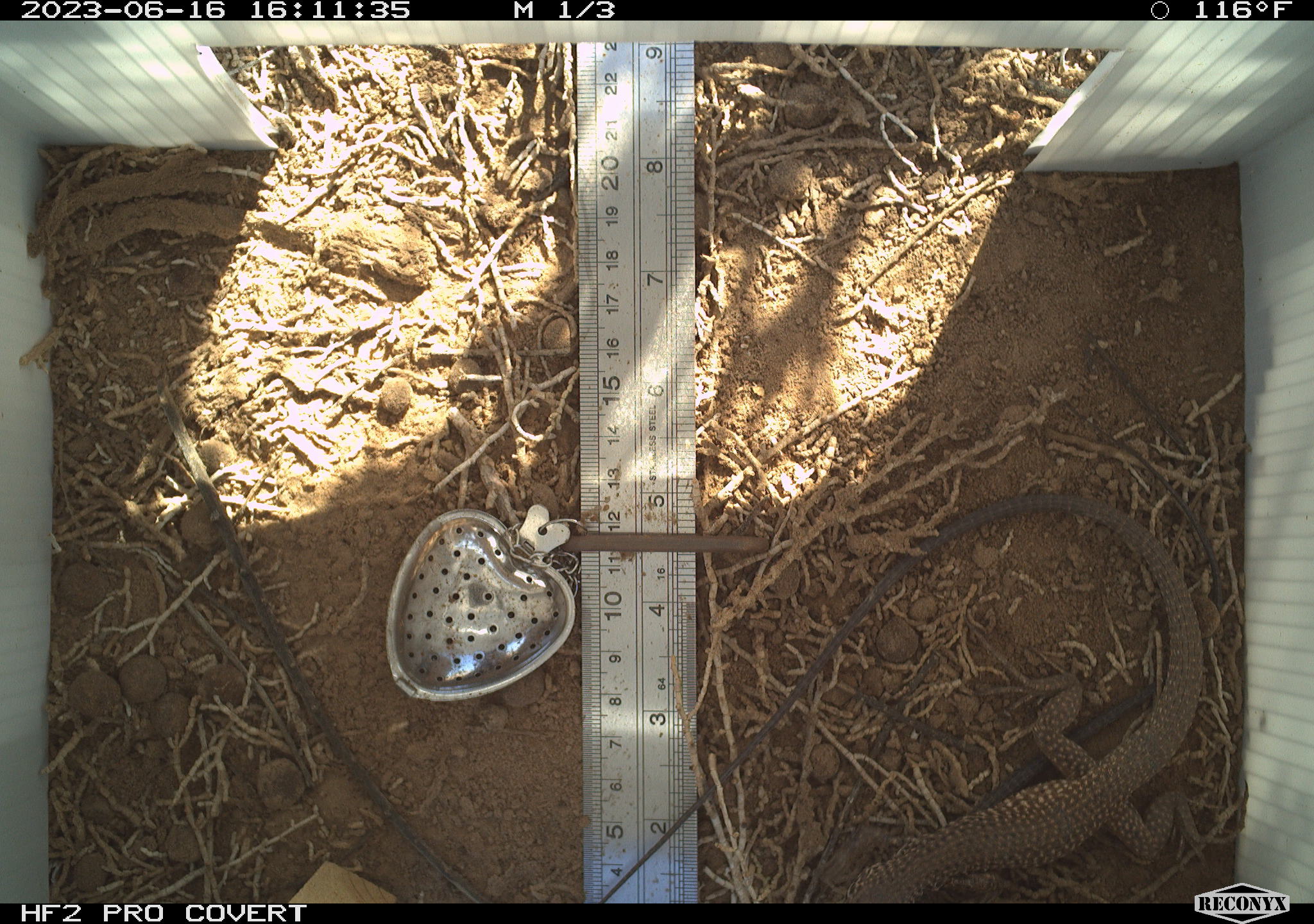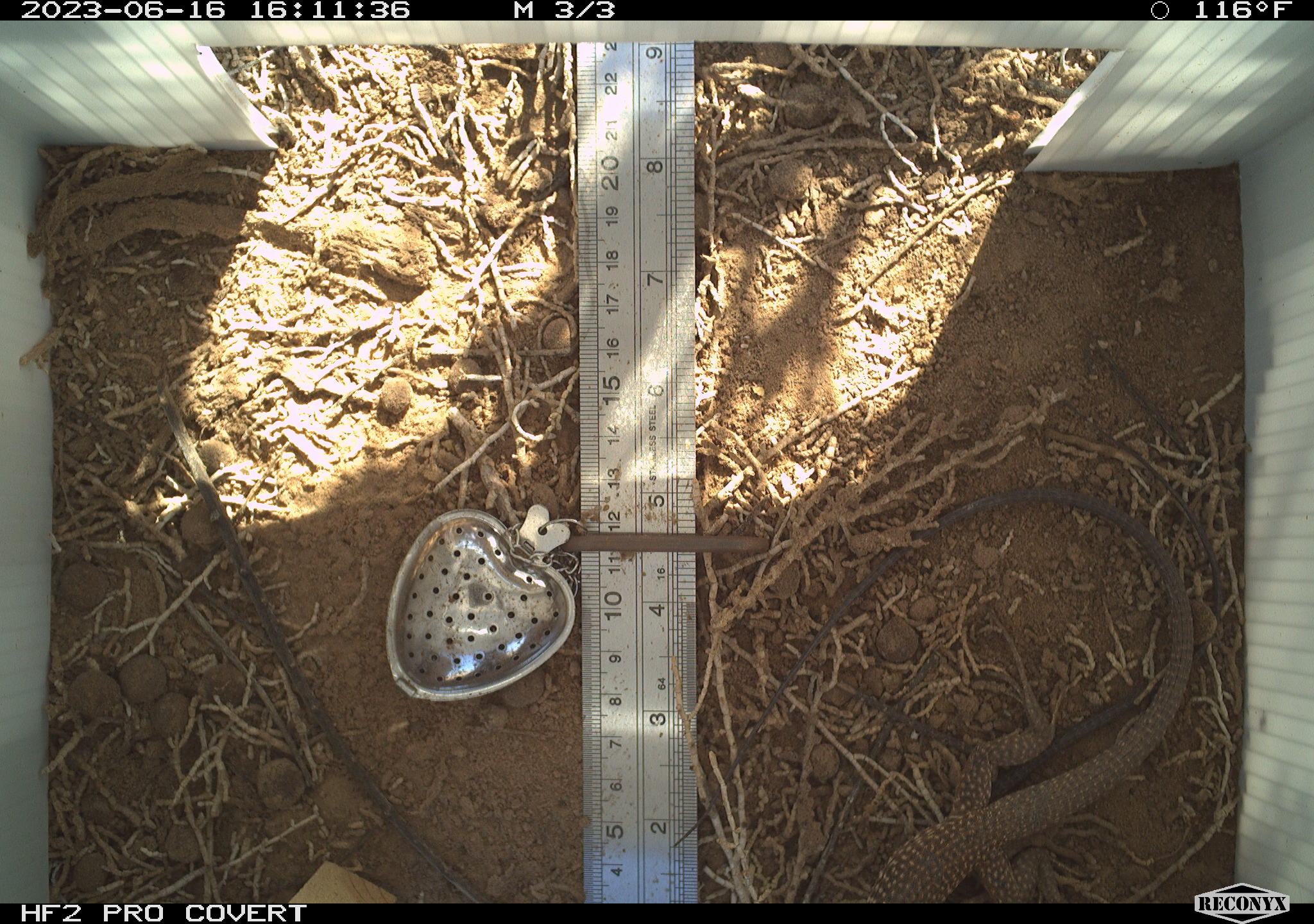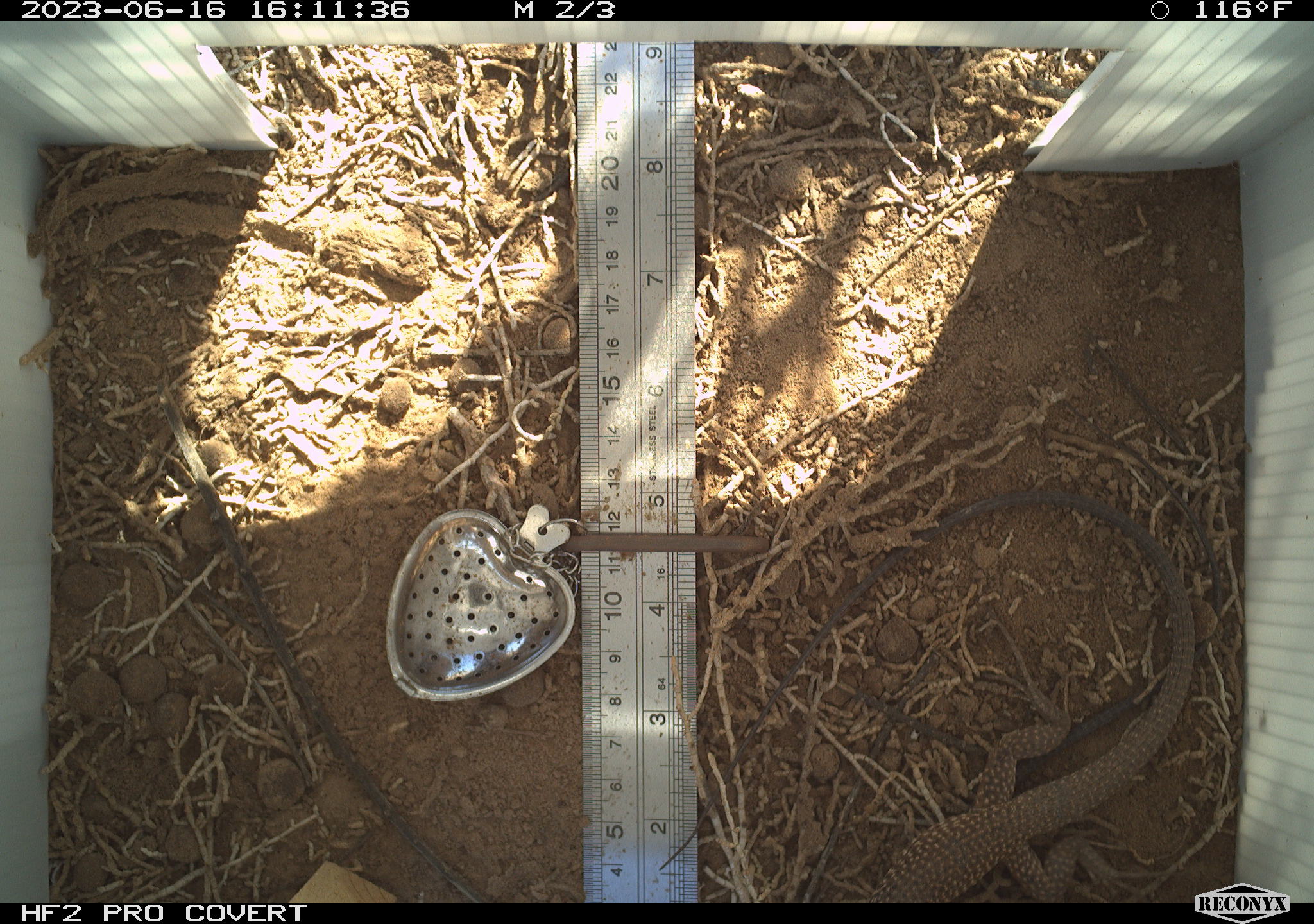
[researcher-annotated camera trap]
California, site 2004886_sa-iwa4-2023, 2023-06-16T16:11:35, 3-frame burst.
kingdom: Animalia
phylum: Chordata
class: Reptilia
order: Squamata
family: Teiidae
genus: Aspidoscelis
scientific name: Aspidoscelis tigris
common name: western whiptail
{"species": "western whiptail (Aspidoscelis tigris)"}